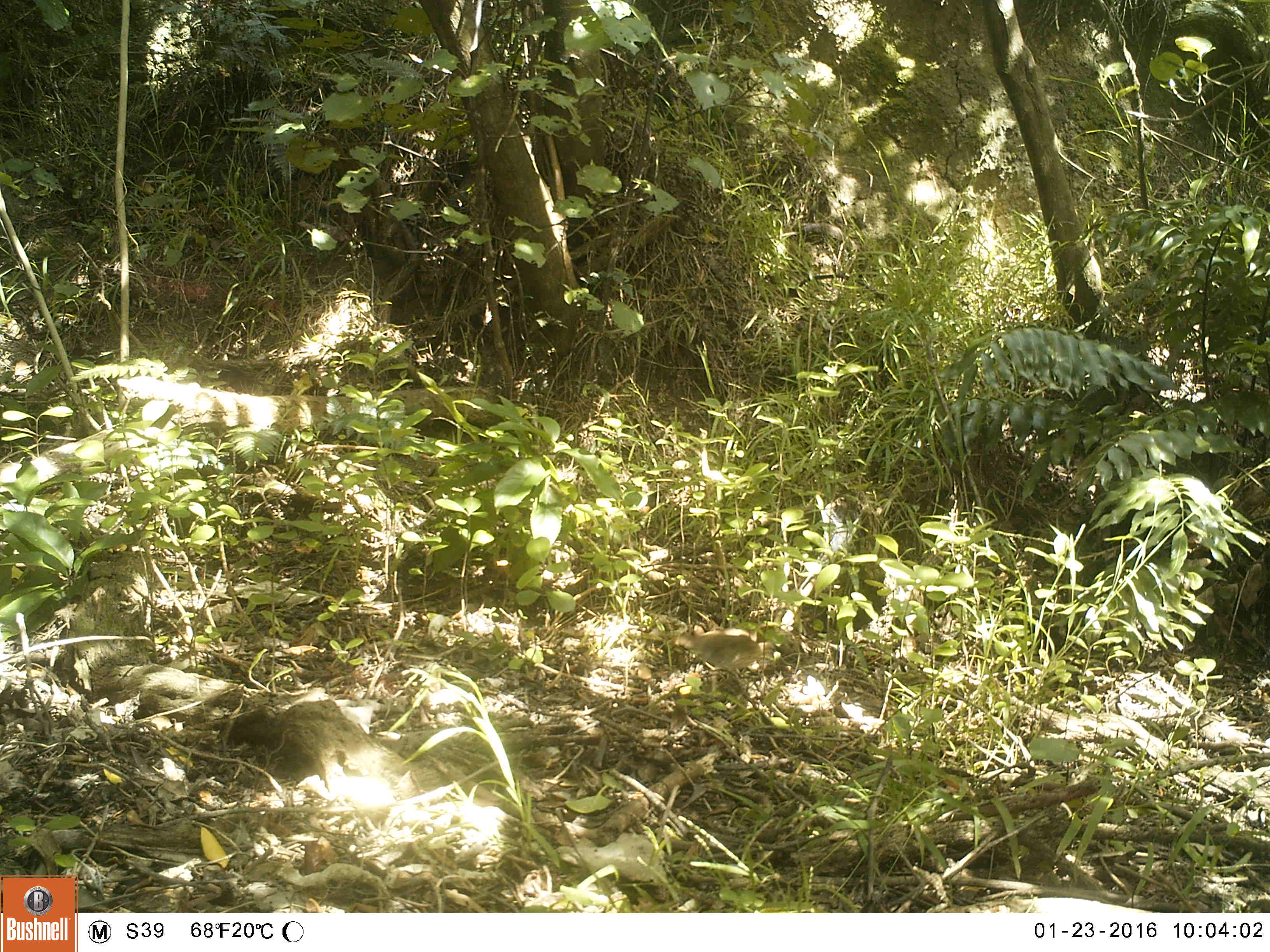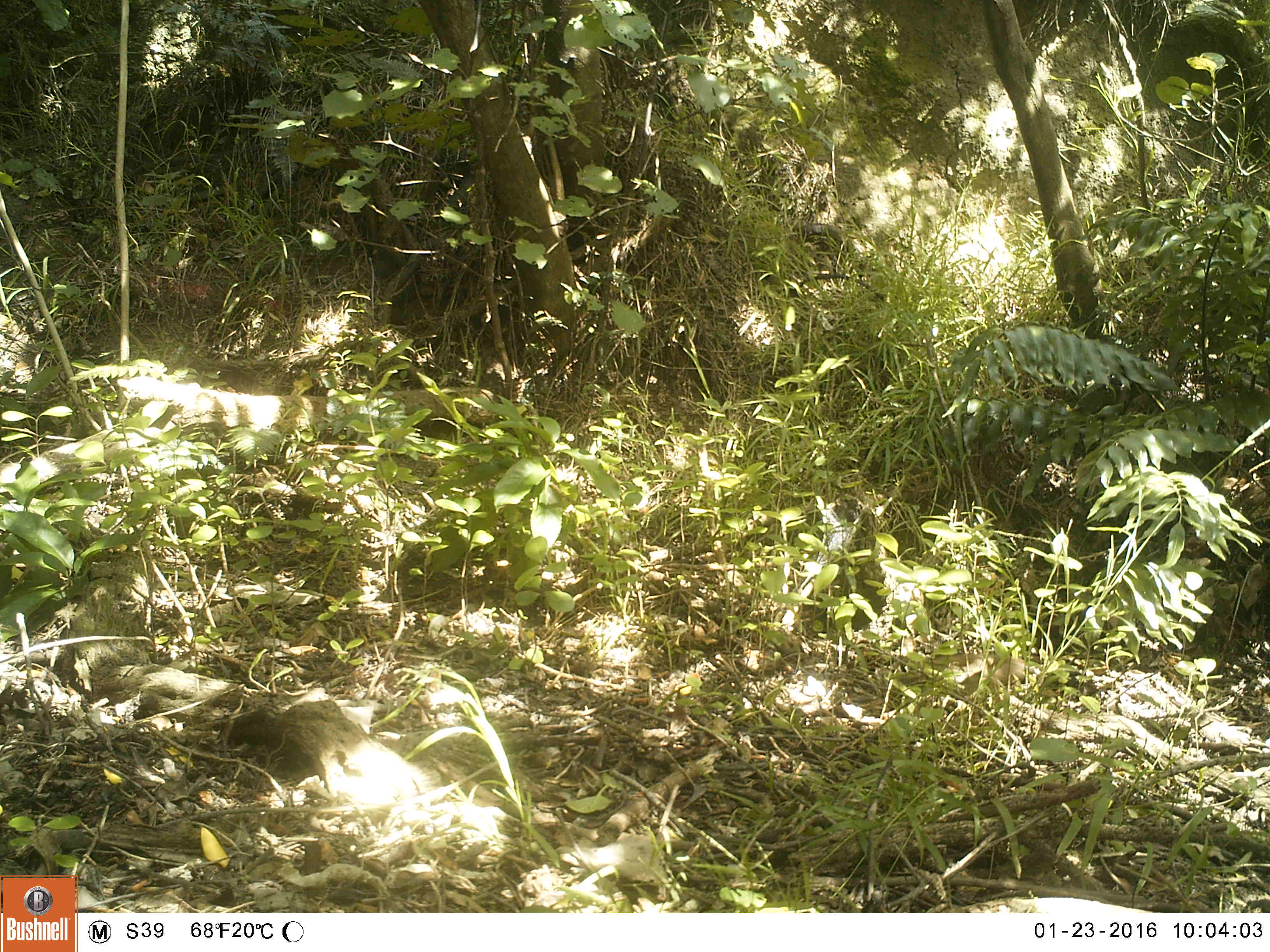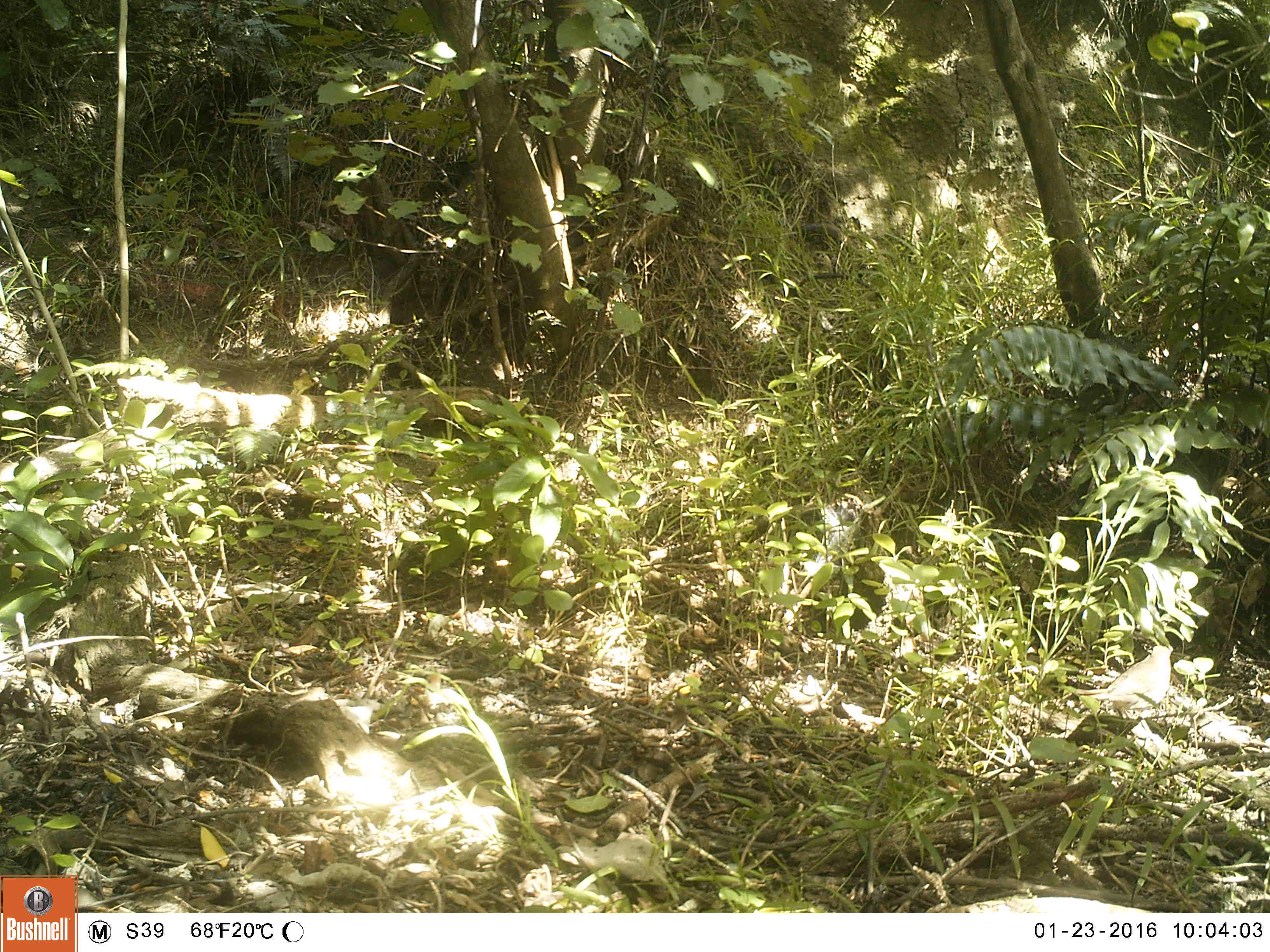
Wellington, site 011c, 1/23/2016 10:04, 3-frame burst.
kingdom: Animalia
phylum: Chordata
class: Aves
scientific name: Aves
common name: bird